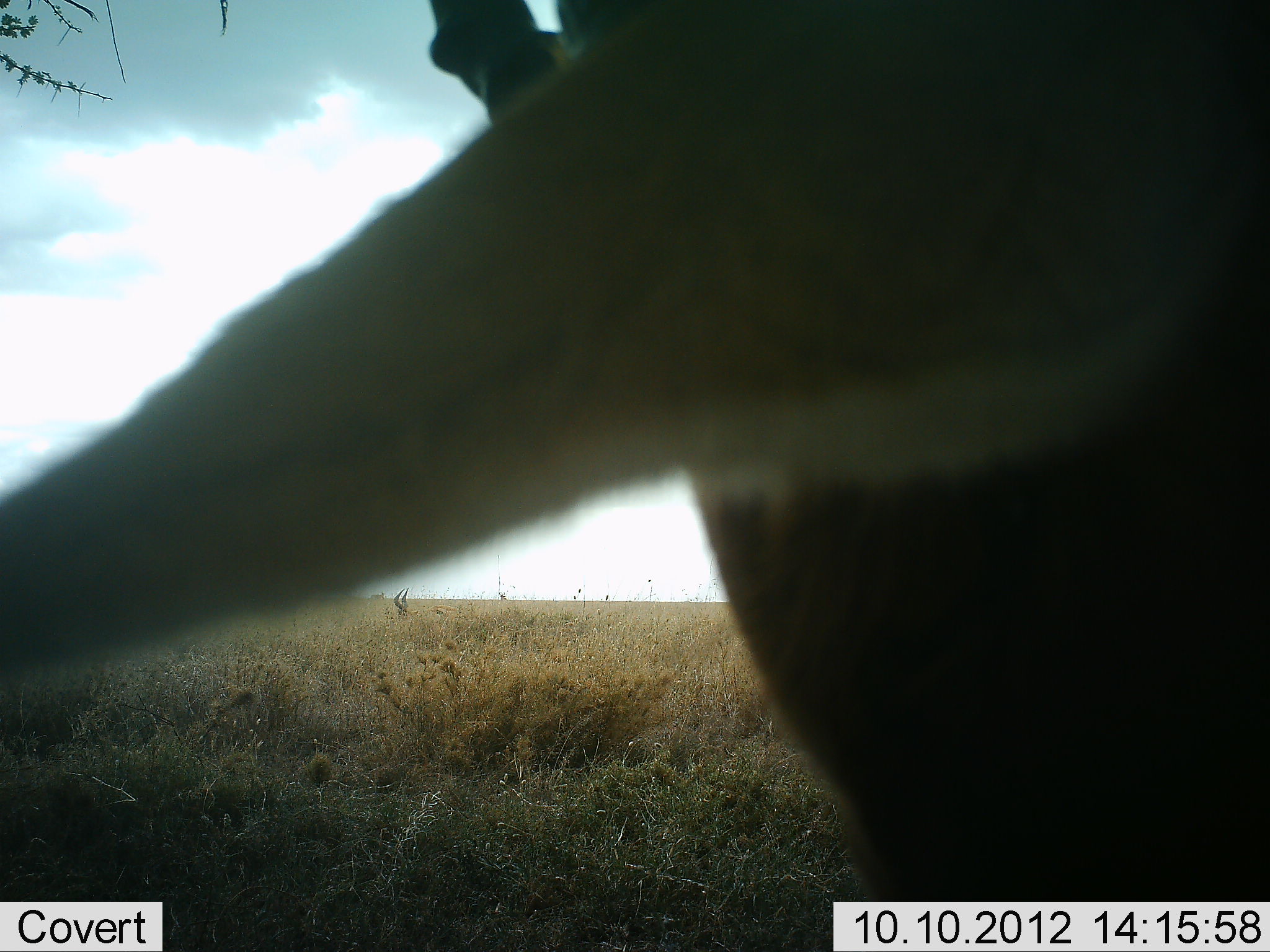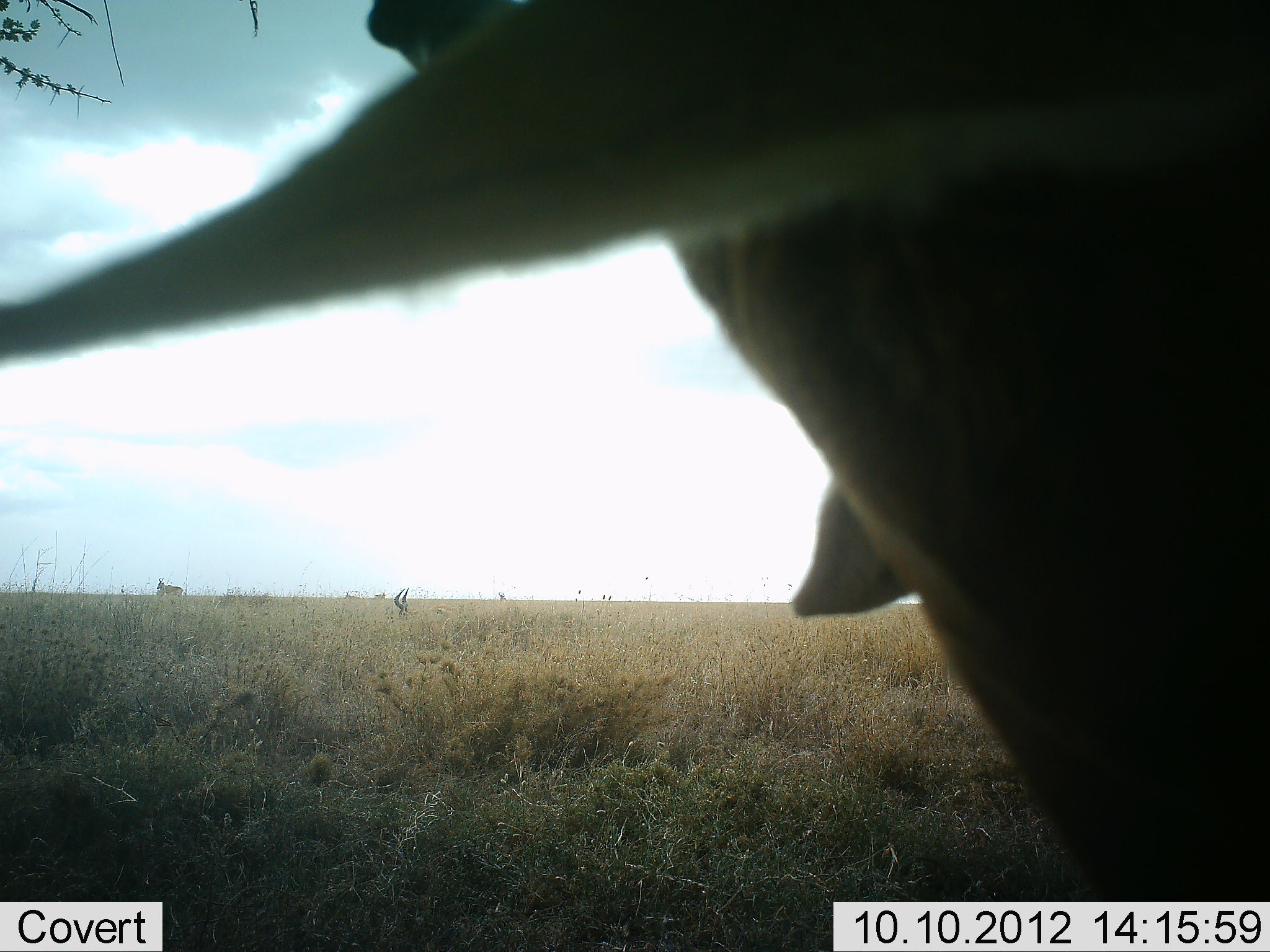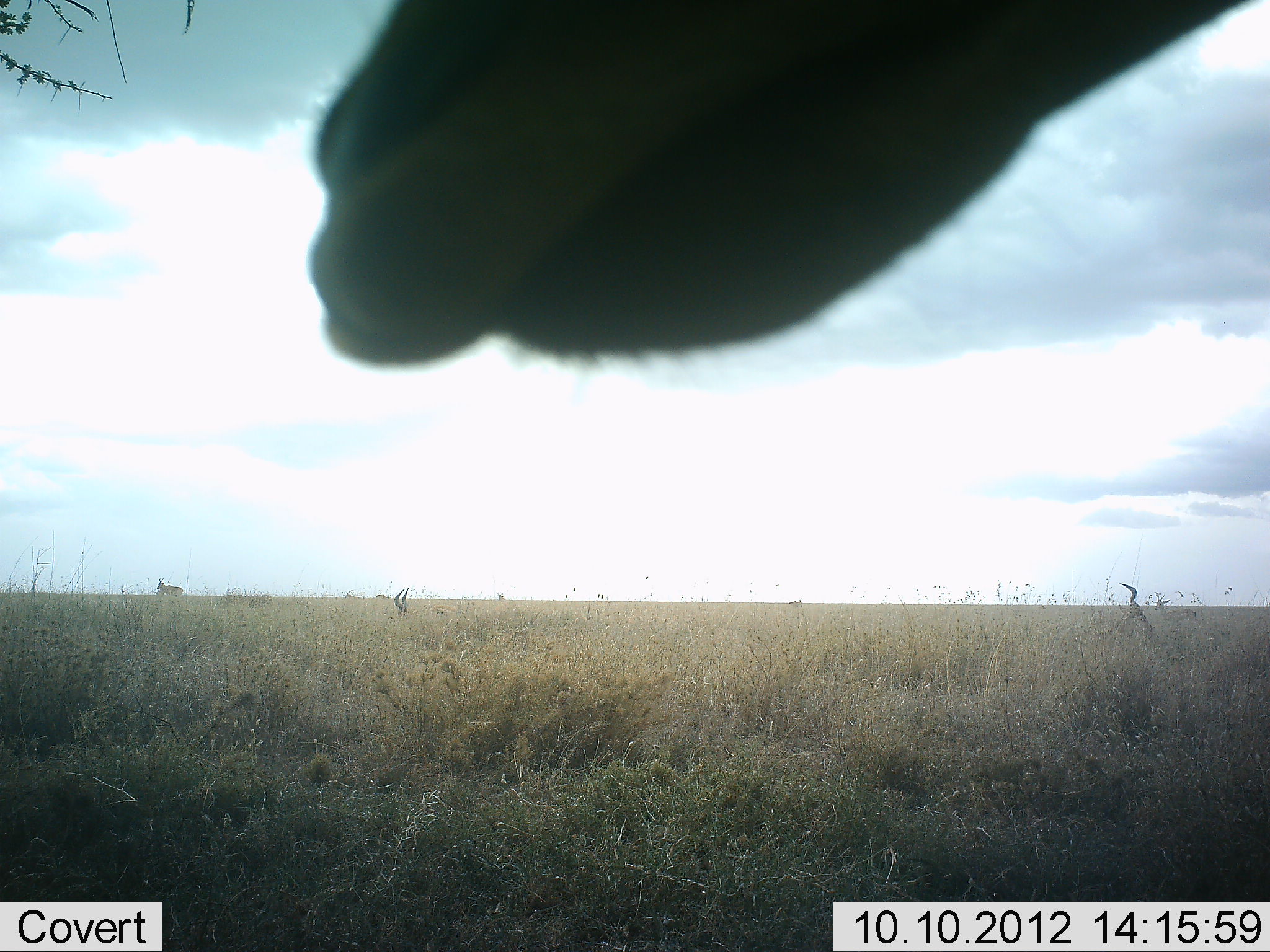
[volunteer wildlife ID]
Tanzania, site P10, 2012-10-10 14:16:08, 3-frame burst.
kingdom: Animalia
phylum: Chordata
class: Mammalia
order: Artiodactyla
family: Bovidae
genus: Alcelaphus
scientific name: Alcelaphus buselaphus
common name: hartebeest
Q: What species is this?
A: Hartebeest (Alcelaphus buselaphus).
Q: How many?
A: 1.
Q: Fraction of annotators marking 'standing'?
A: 62%.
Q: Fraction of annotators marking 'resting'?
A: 38%.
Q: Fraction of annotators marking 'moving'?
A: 0%.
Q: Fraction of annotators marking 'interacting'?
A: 12%.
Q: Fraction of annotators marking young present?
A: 0%.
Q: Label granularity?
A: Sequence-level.